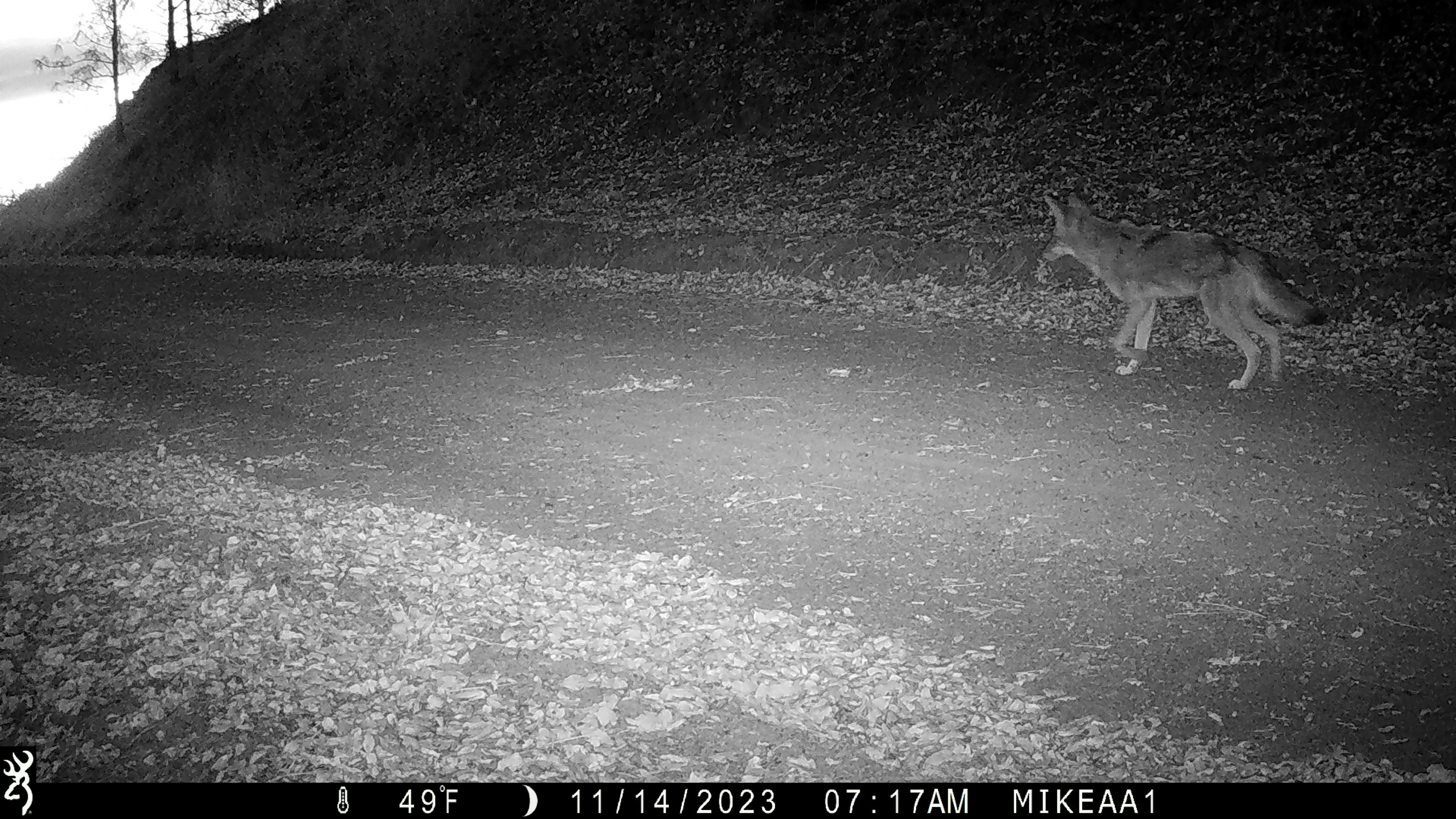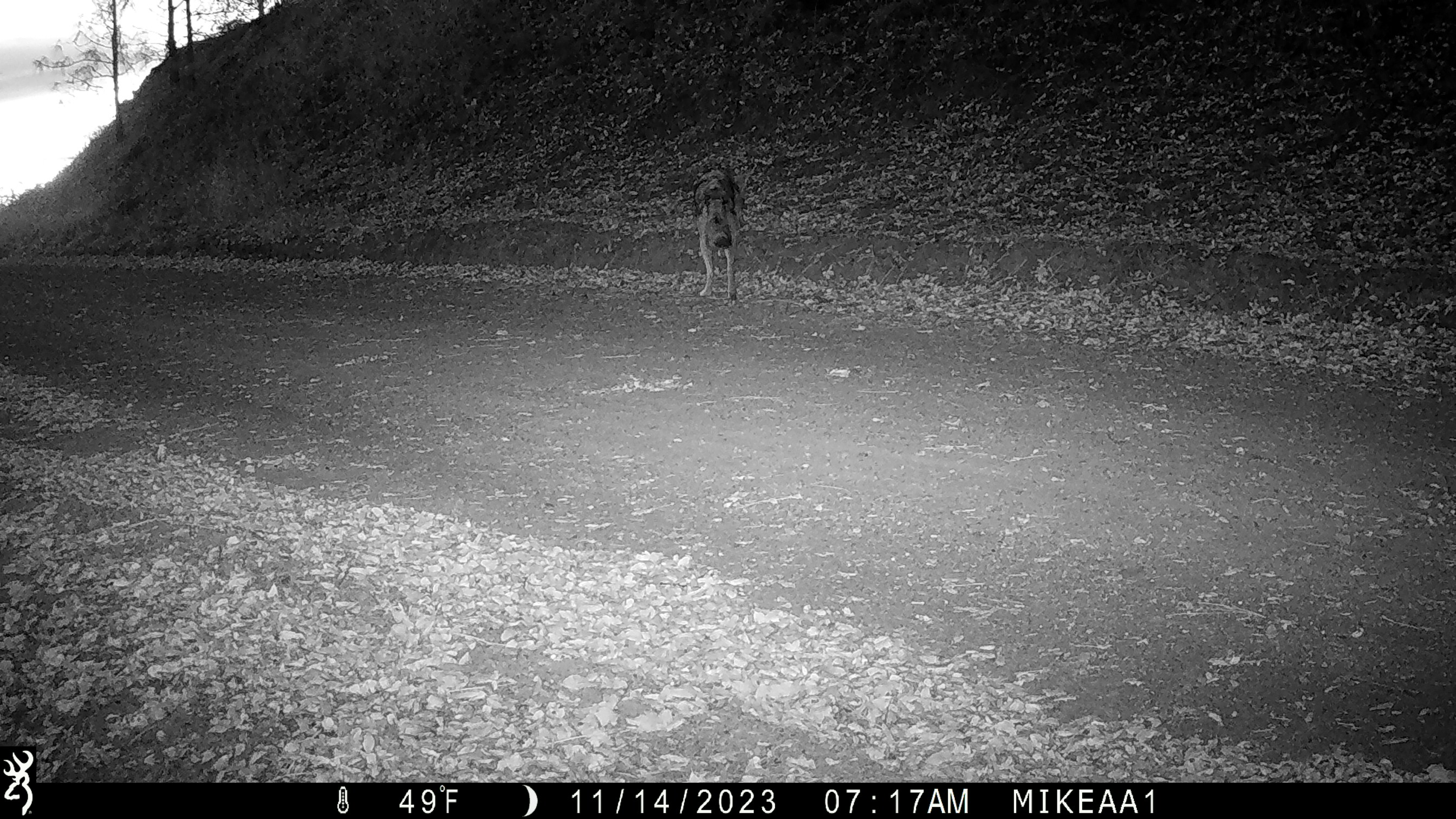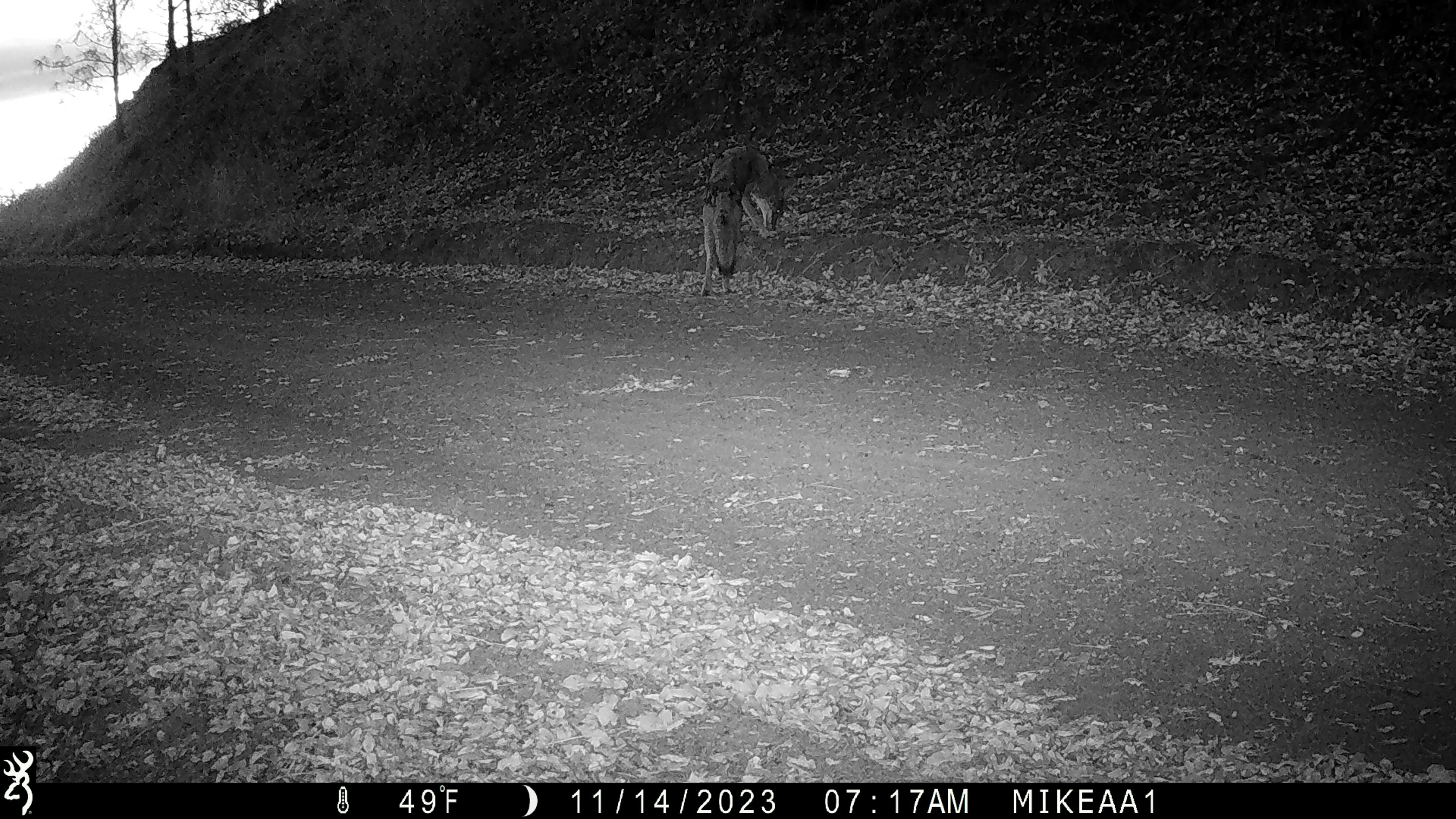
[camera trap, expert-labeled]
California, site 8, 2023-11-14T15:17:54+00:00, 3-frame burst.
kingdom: Animalia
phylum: Chordata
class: Mammalia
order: Carnivora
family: Canidae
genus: Canis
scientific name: Canis latrans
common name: coyote